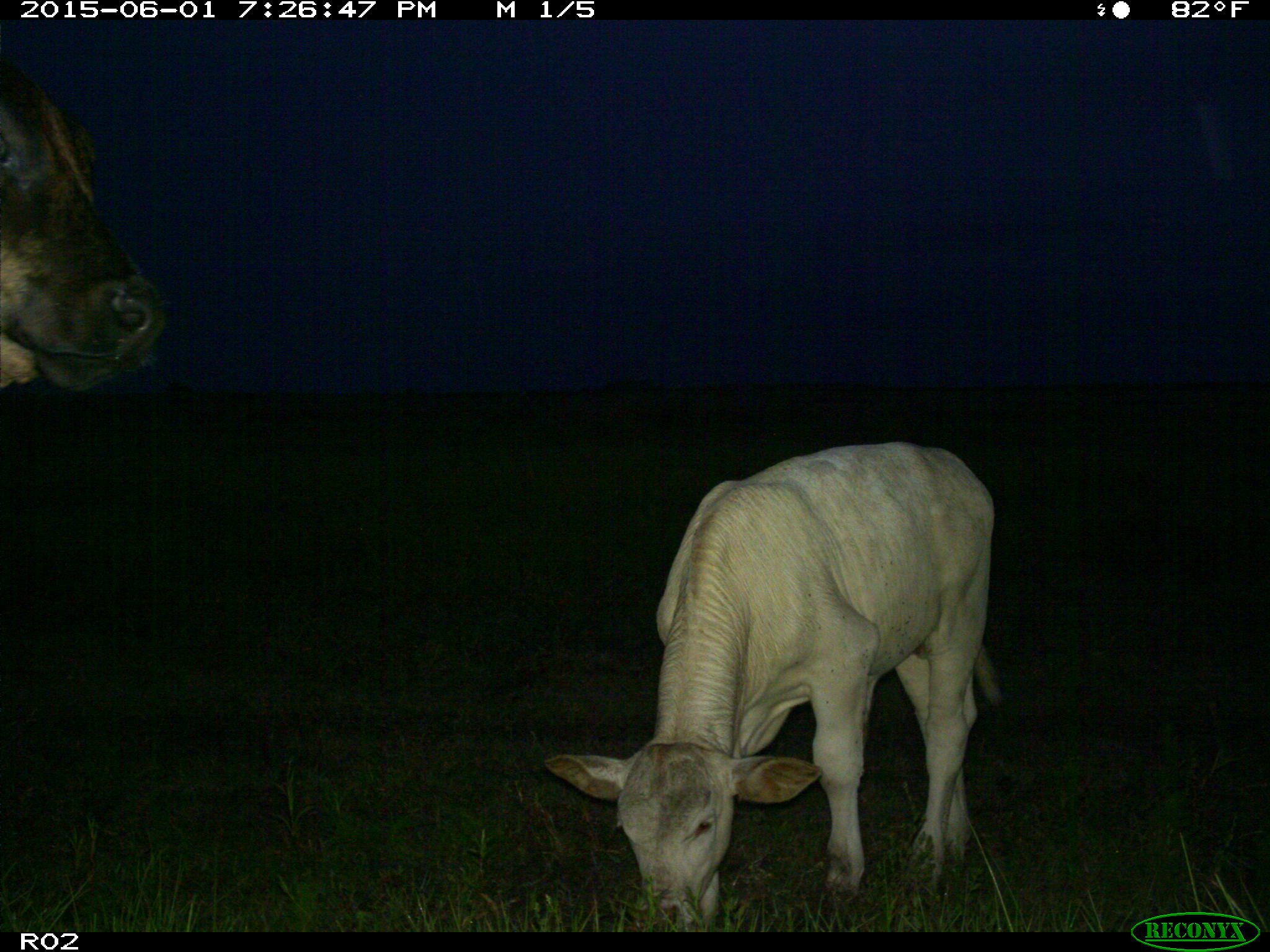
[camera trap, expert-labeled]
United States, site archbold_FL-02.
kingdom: Animalia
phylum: Chordata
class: Mammalia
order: Artiodactyla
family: Bovidae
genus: Bos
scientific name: Bos taurus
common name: domestic cow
Bos taurus (domestic cow).